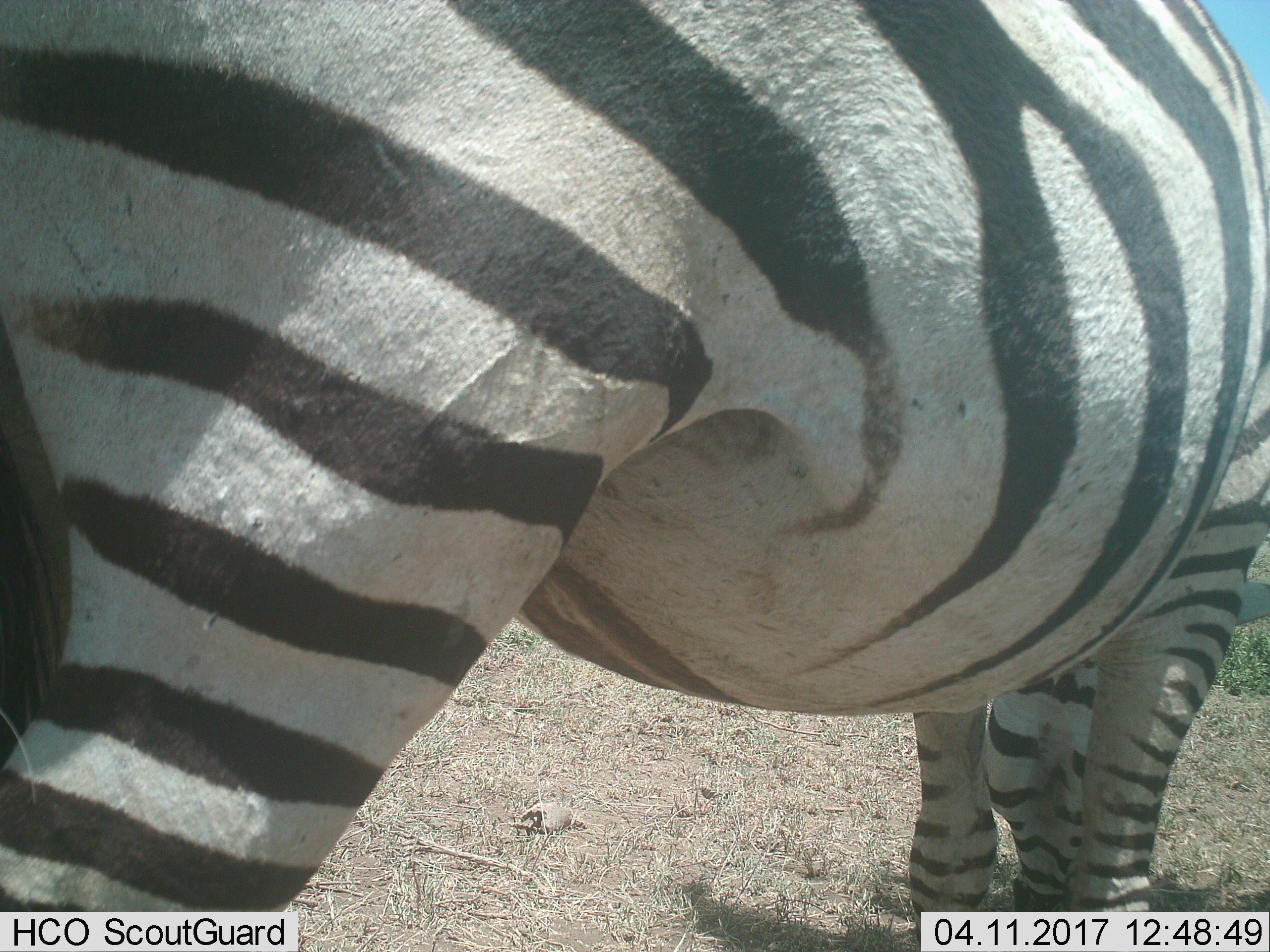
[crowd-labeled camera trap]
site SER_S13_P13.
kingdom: Animalia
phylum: Chordata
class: Mammalia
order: Perissodactyla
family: Equidae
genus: Equus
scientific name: Equus quagga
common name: plains zebra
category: zebraplains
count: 1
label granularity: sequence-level